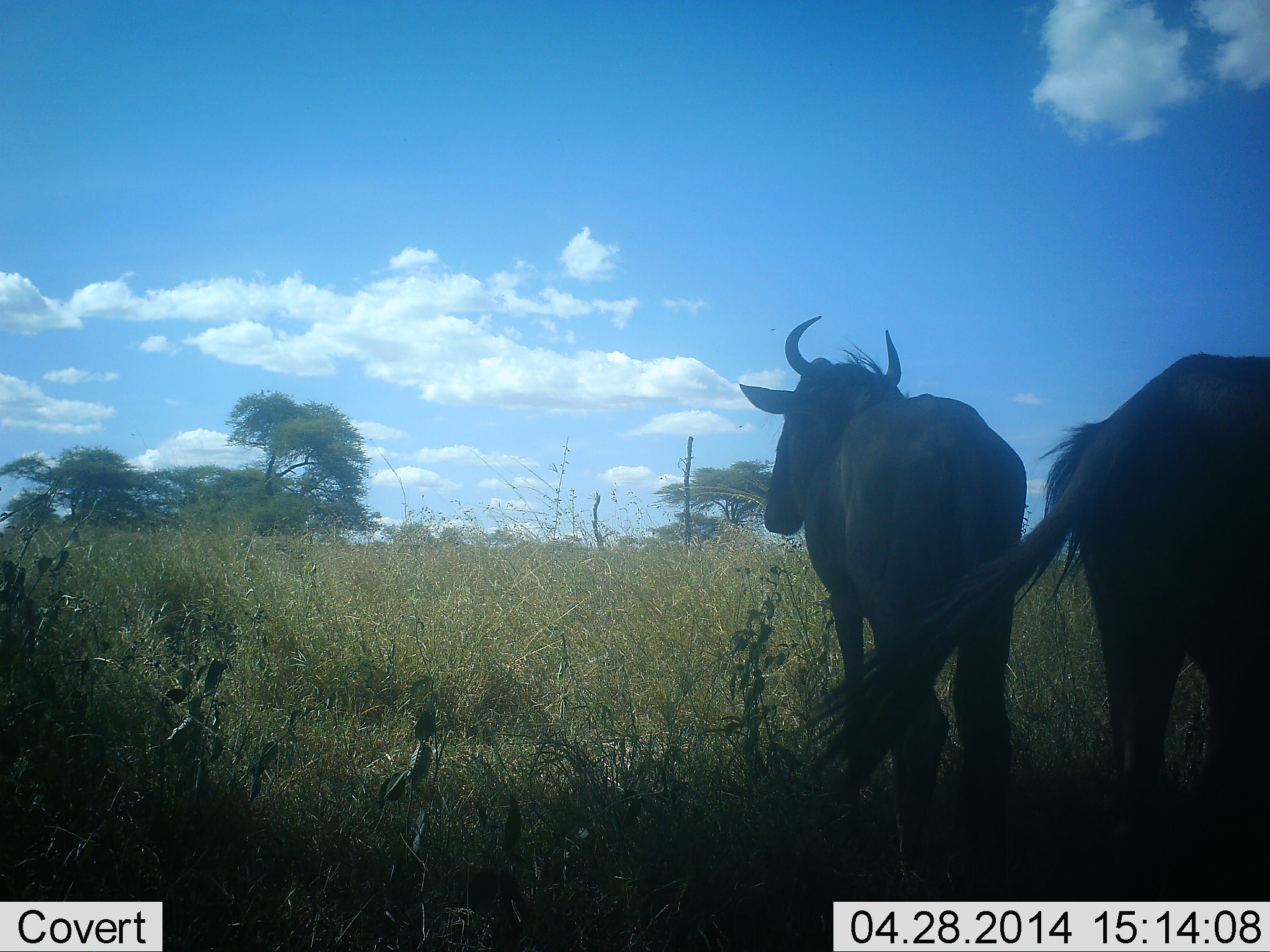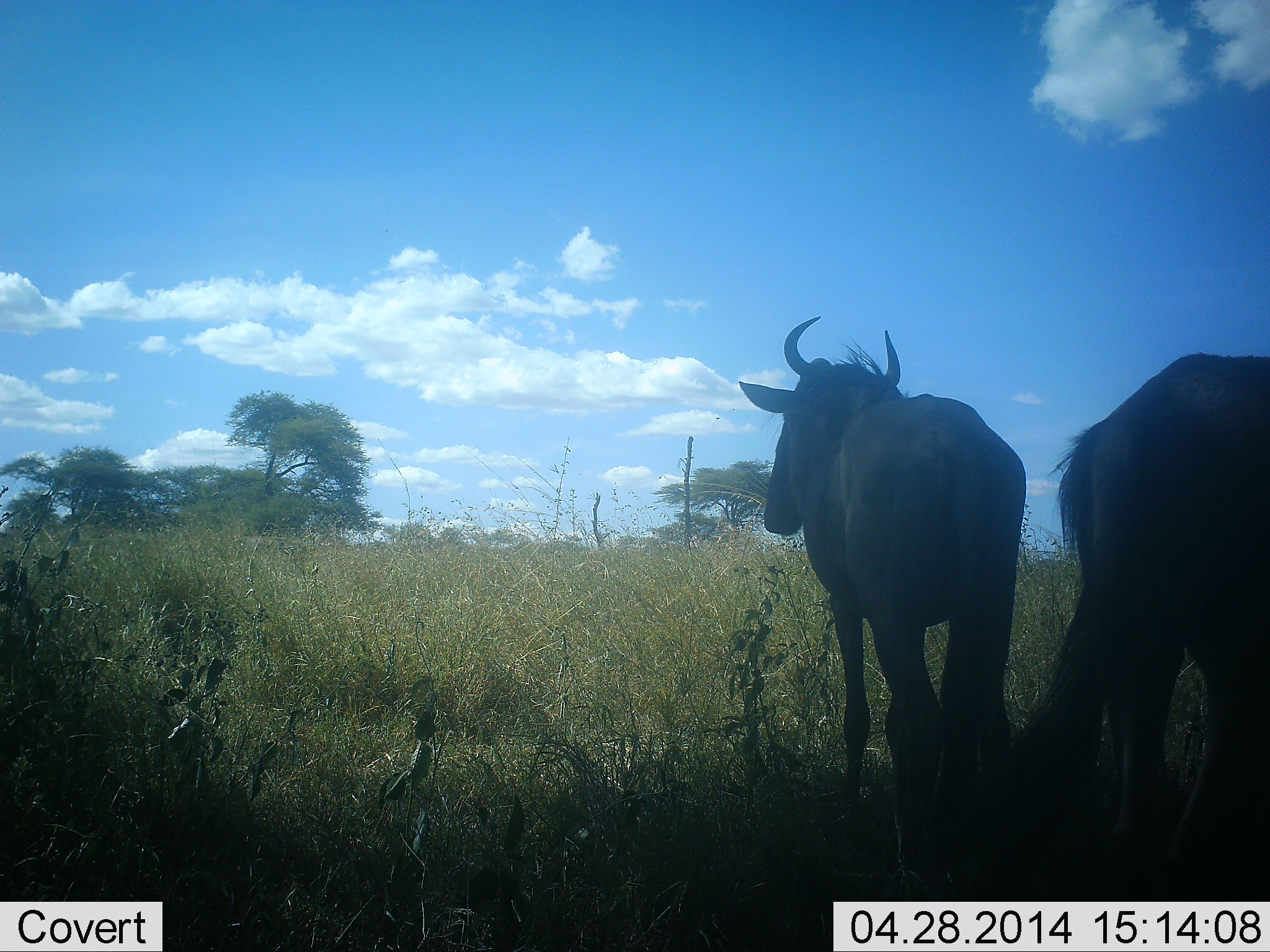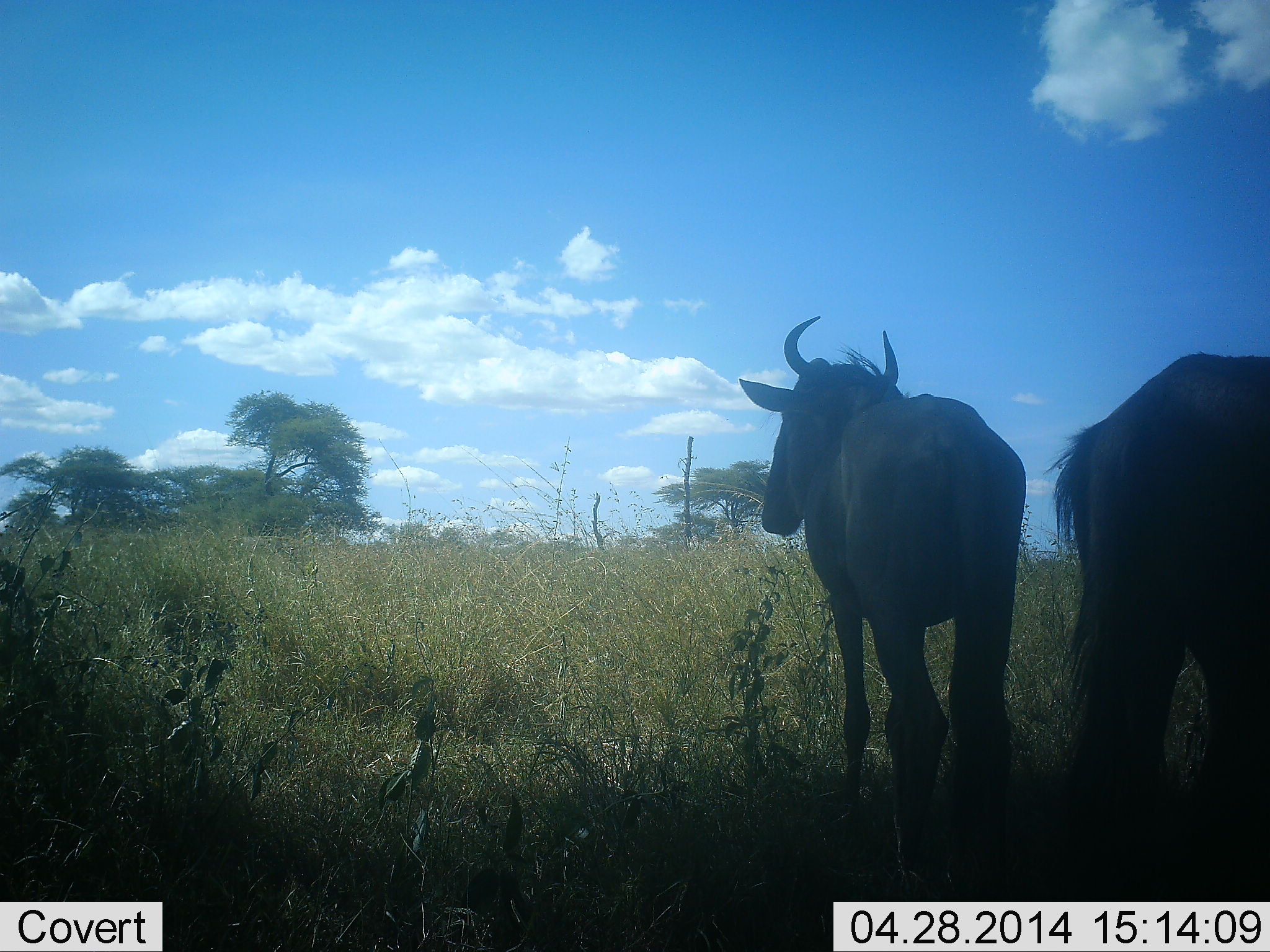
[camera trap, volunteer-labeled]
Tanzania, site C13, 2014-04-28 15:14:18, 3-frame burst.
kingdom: Animalia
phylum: Chordata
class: Mammalia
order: Artiodactyla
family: Bovidae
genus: Connochaetes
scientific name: Connochaetes taurinus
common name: blue wildebeest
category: wildebeest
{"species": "wildebeest (blue wildebeest) (Connochaetes taurinus)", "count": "2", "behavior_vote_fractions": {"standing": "100%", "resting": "0%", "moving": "0%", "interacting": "0%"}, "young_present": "0%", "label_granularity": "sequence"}